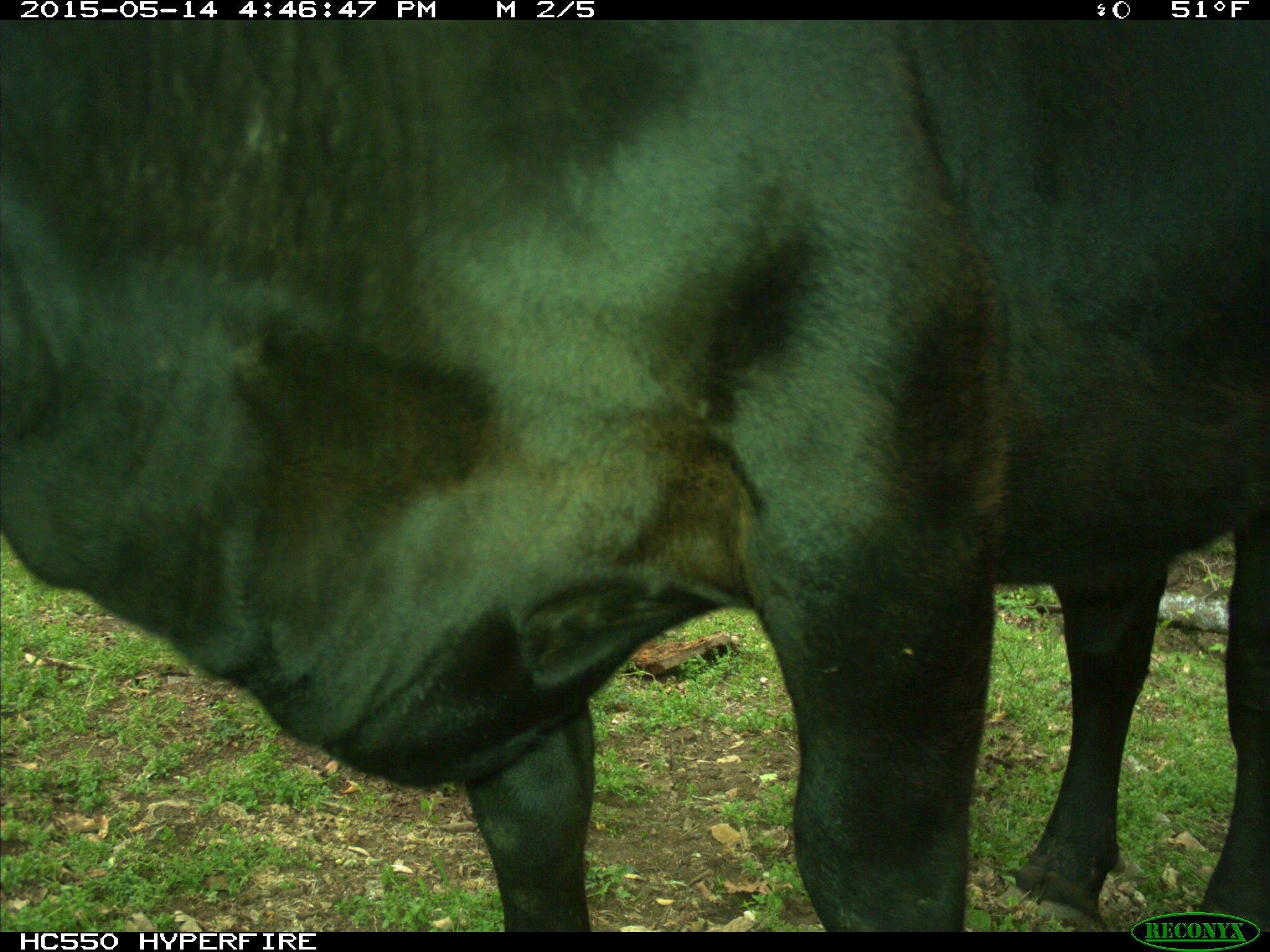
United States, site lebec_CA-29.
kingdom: Animalia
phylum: Chordata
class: Mammalia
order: Artiodactyla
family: Bovidae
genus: Bos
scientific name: Bos taurus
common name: domestic cow